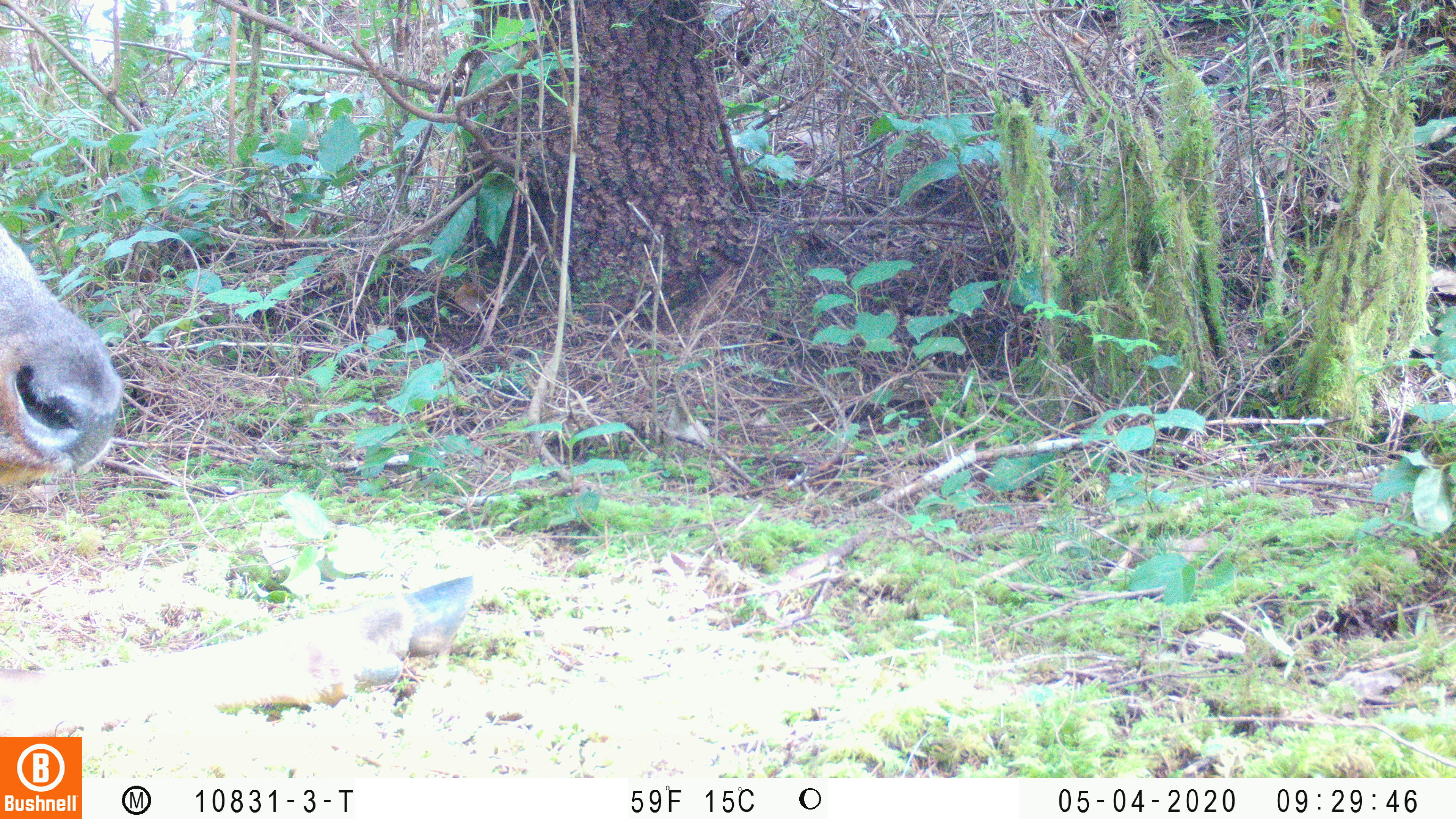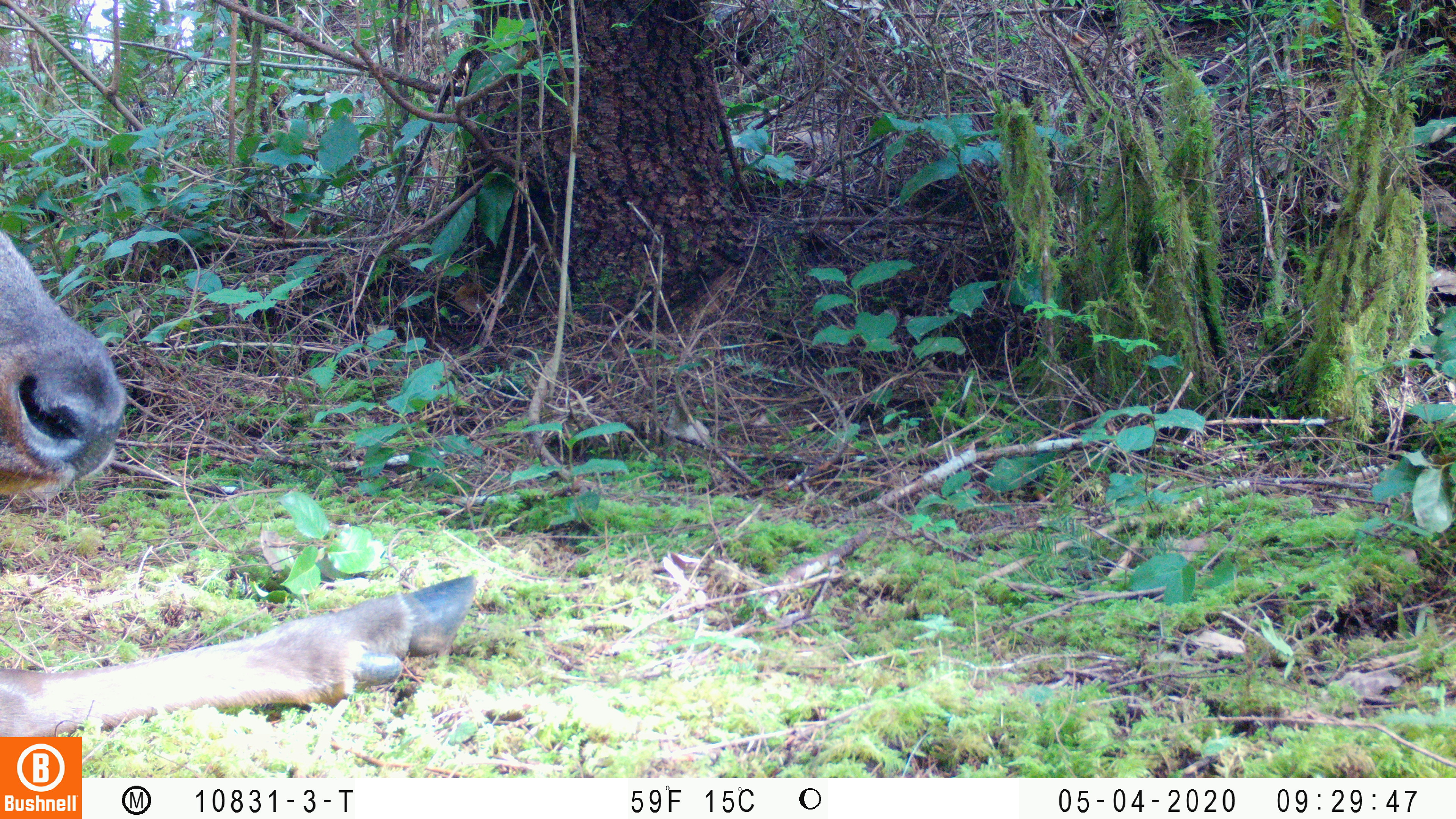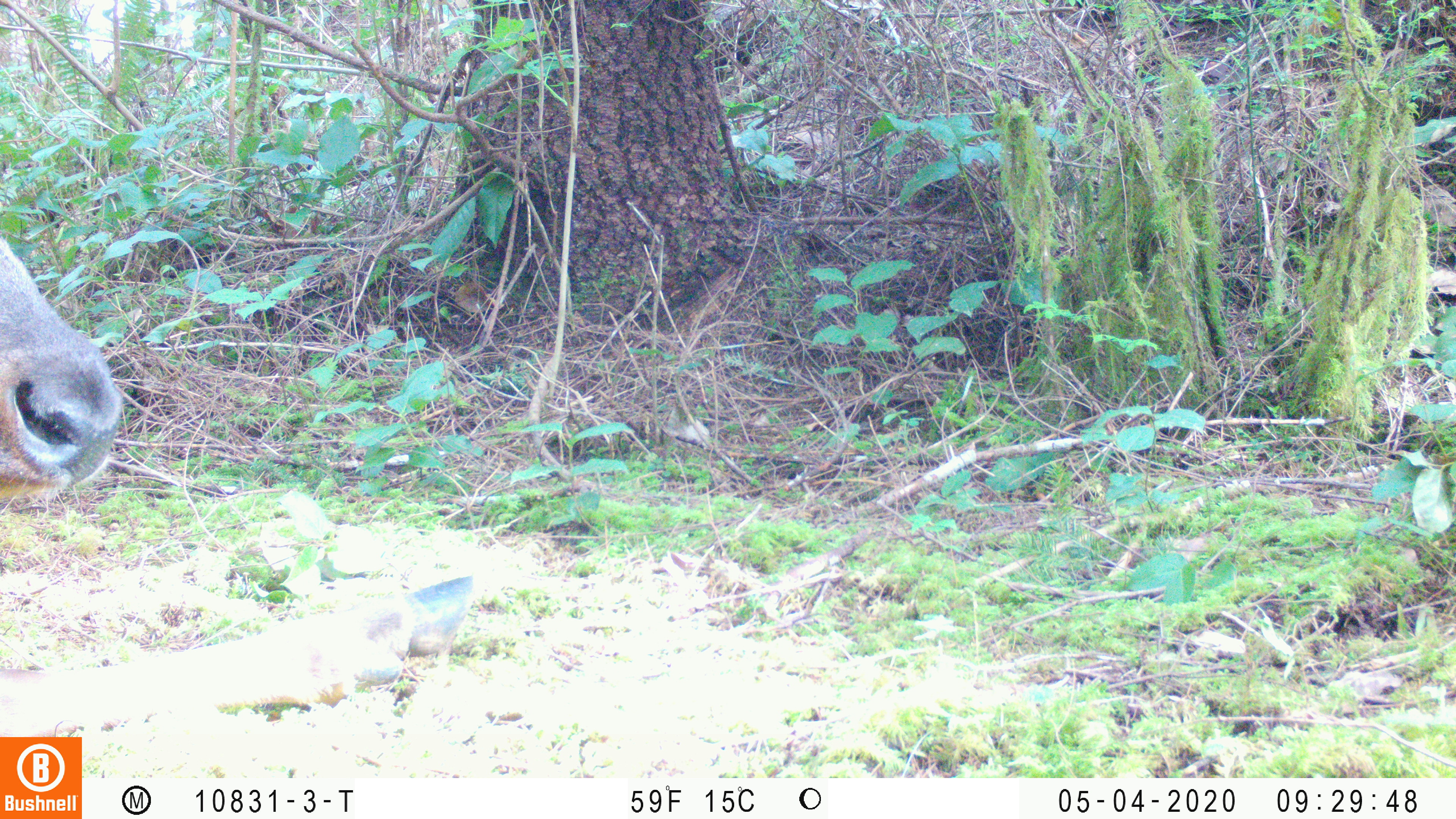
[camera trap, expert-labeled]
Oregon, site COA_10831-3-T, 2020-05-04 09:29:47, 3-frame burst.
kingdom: Animalia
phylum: Chordata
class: Mammalia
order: Artiodactyla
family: Cervidae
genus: Cervus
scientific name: Cervus canadensis roosevelti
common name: roosevelt elk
Roosevelt elk (Cervus canadensis roosevelti).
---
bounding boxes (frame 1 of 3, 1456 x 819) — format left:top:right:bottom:
roosevelt elk: 0:220:478:727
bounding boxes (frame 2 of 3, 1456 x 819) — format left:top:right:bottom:
roosevelt elk: 2:226:480:724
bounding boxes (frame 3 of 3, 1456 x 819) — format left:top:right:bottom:
roosevelt elk: 2:230:478:729